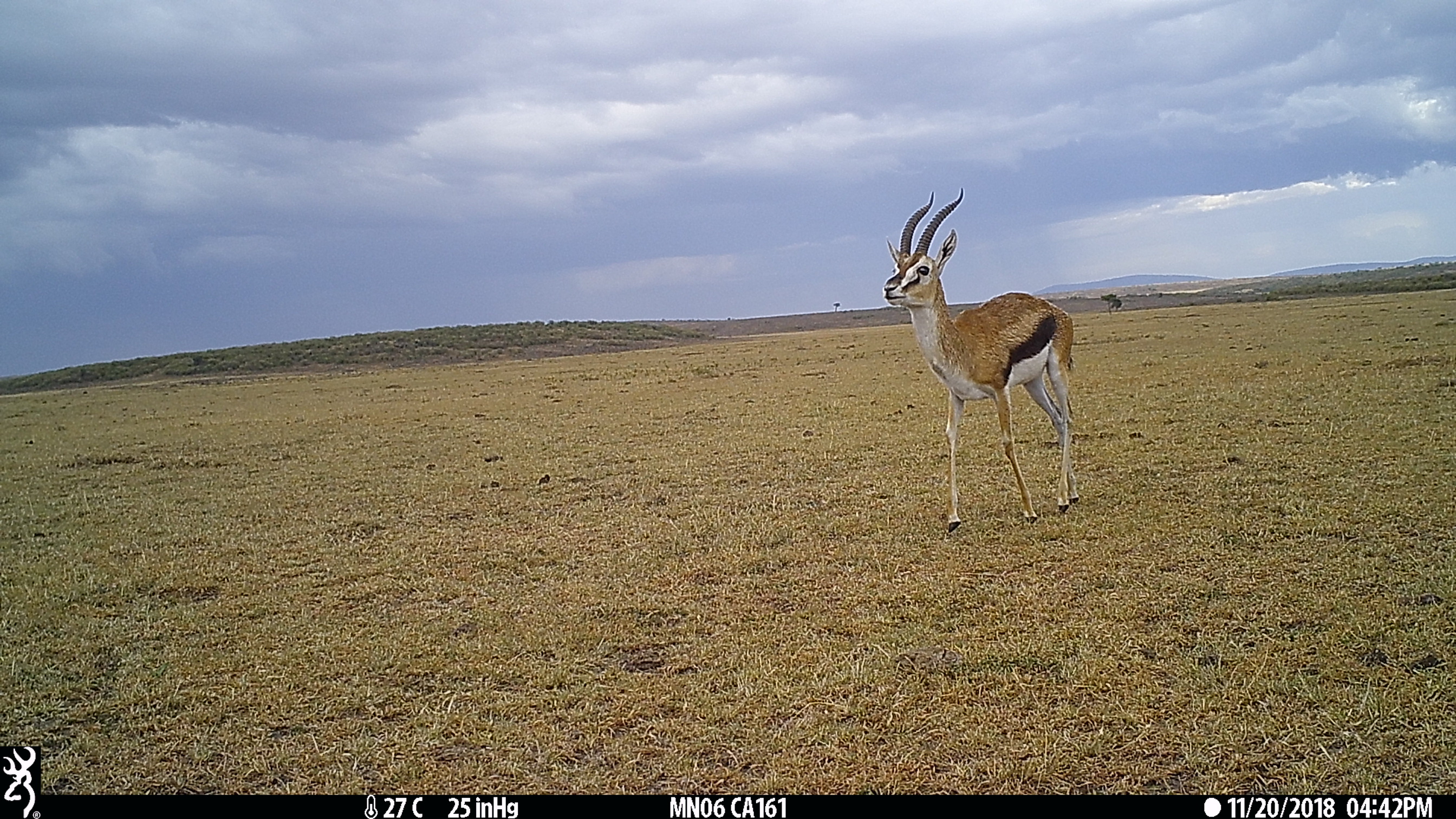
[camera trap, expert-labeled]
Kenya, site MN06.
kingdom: Animalia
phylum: Chordata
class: Mammalia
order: Artiodactyla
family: Bovidae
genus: Eudorcas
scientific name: Eudorcas thomsonii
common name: thomon's gazelle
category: gazelle thomsons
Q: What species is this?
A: Gazelle thomsons (thomon's gazelle) (Eudorcas thomsonii).